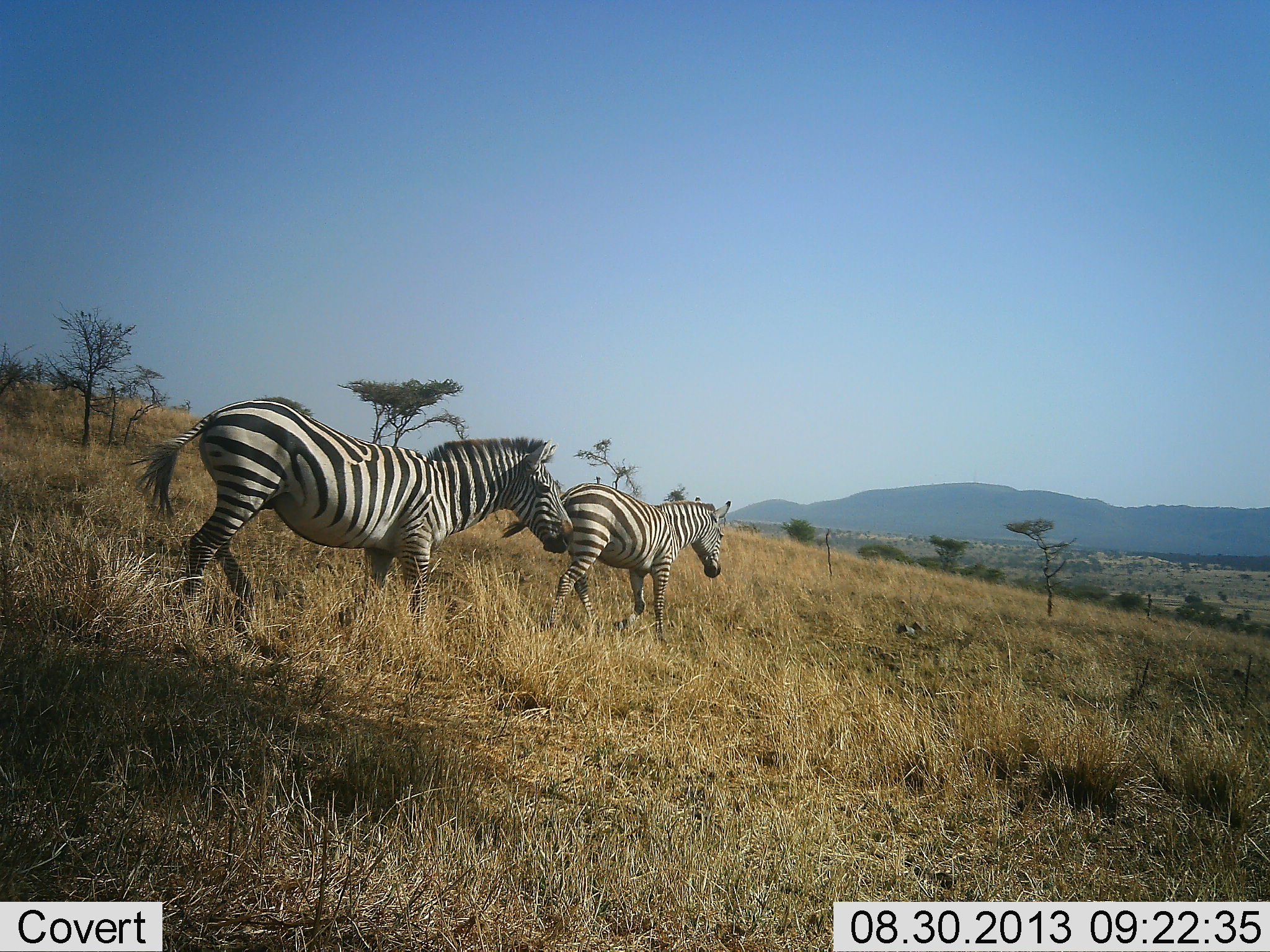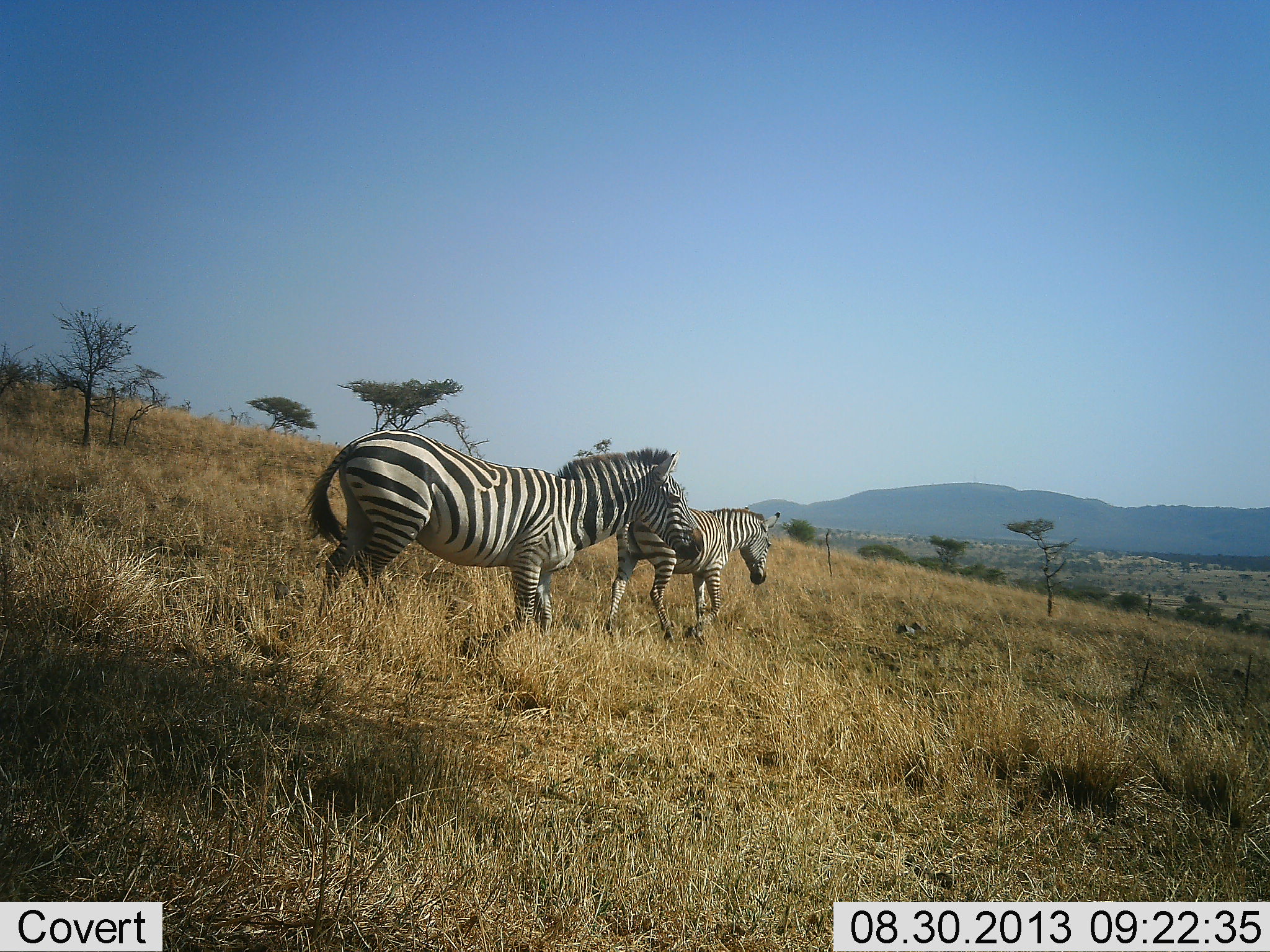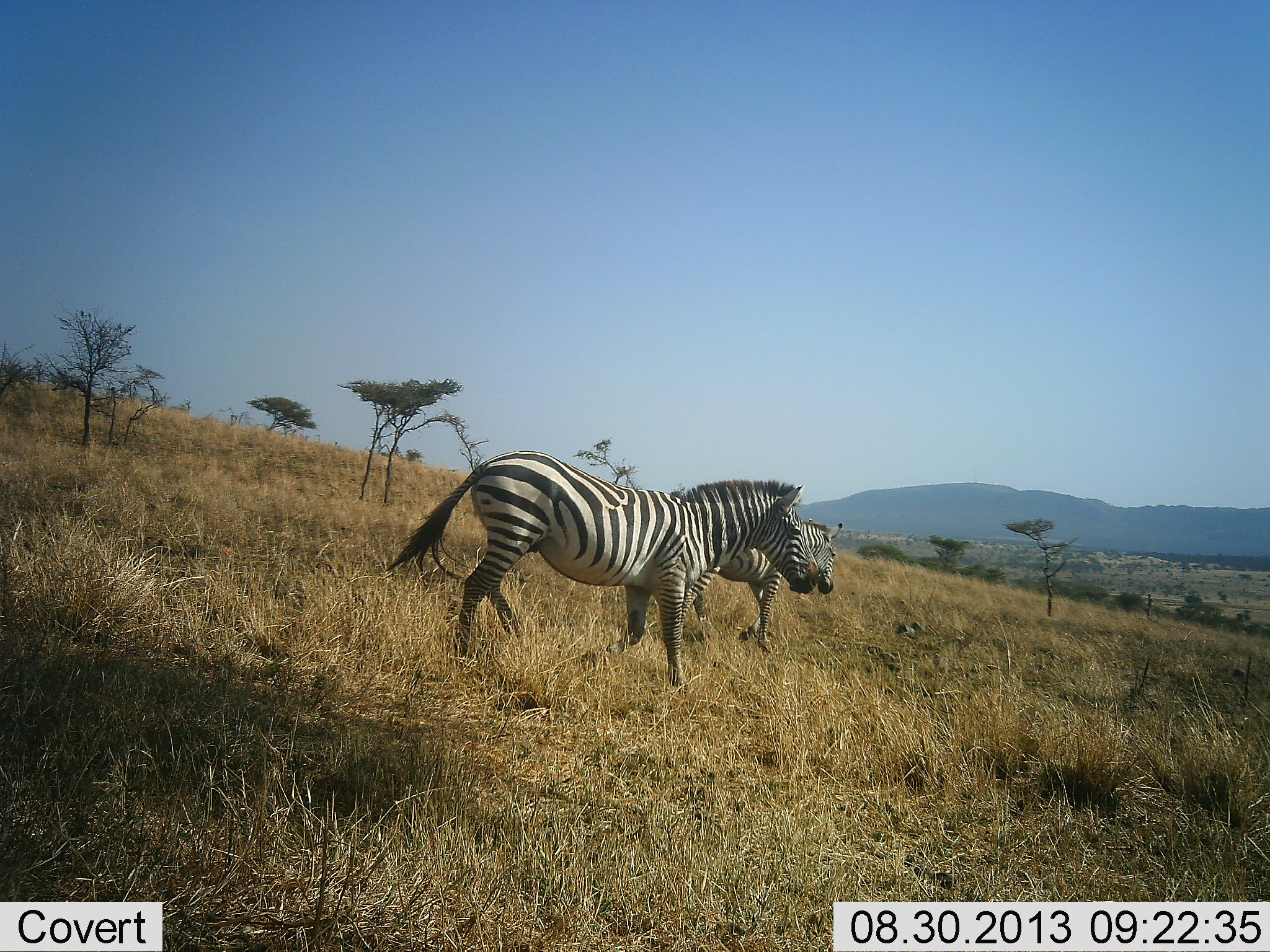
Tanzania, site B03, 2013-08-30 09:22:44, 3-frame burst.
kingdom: Animalia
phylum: Chordata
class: Mammalia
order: Perissodactyla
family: Equidae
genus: Equus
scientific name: Equus quagga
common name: plains zebra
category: zebra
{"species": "zebra (plains zebra) (Equus quagga)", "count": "2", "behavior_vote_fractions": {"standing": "0%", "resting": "0%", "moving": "100%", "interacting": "0%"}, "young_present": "0%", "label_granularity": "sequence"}